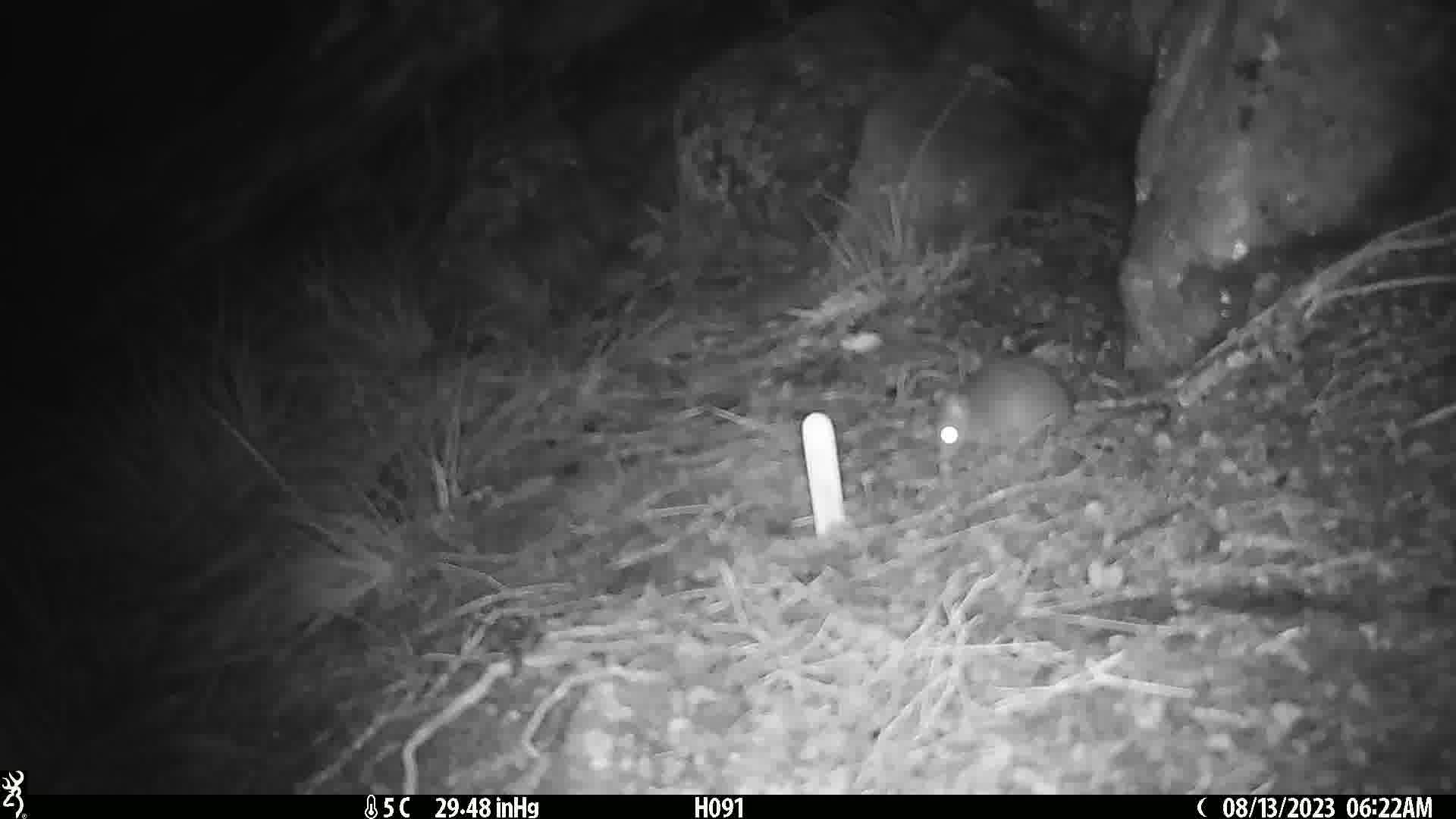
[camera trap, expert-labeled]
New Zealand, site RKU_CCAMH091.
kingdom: Animalia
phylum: Chordata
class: Mammalia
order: Rodentia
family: Muridae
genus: Rattus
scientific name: Rattus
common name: rat